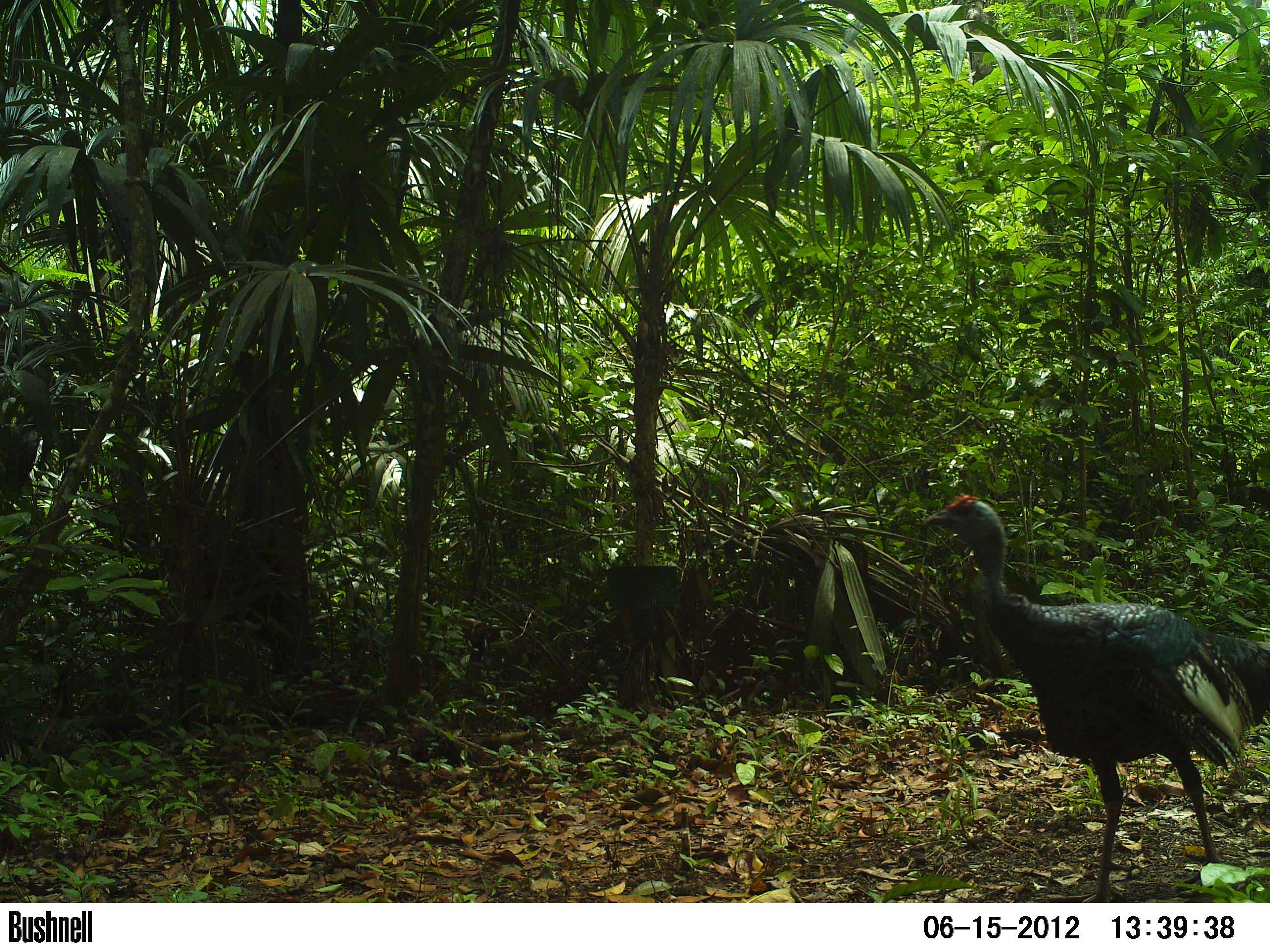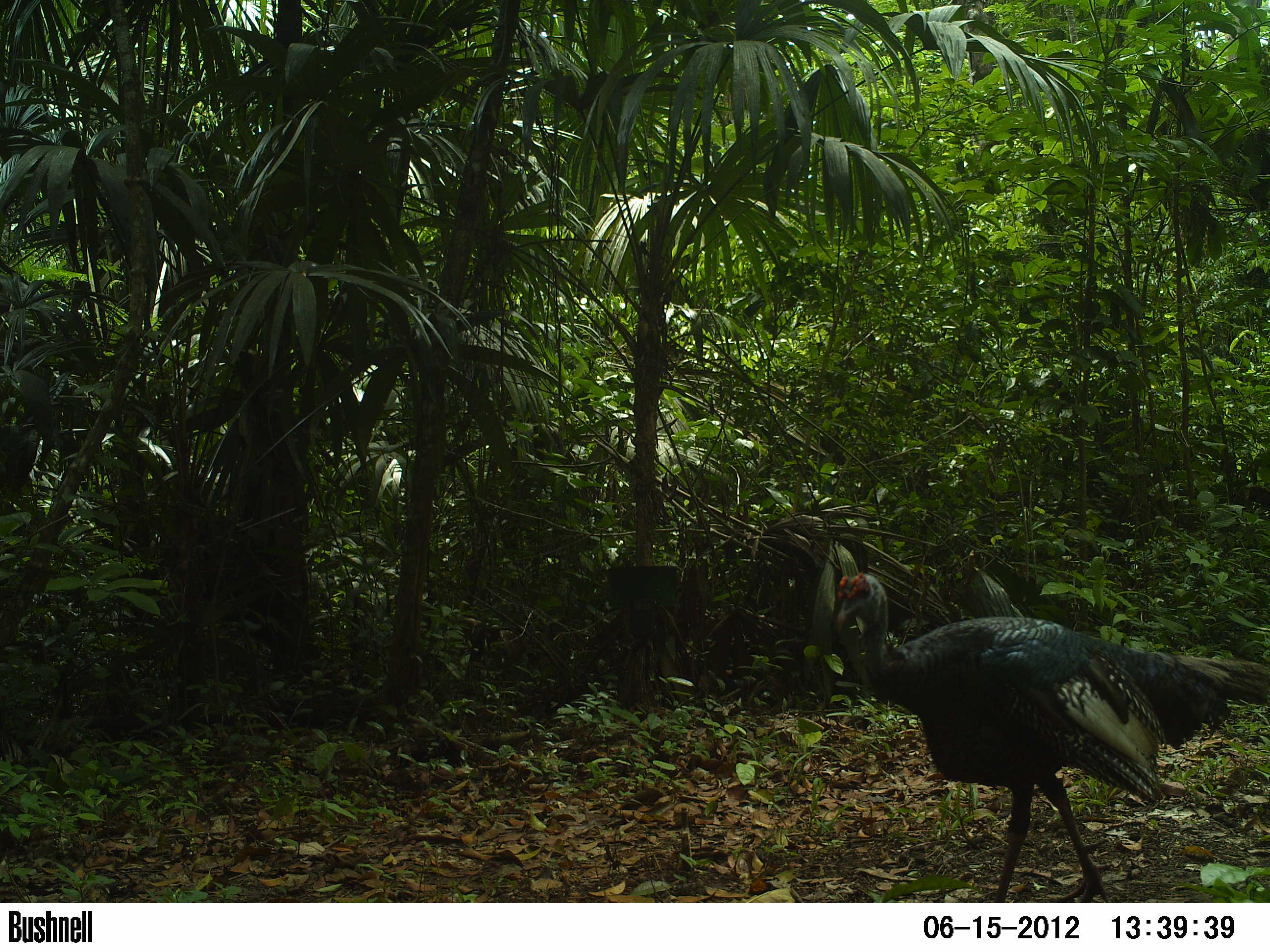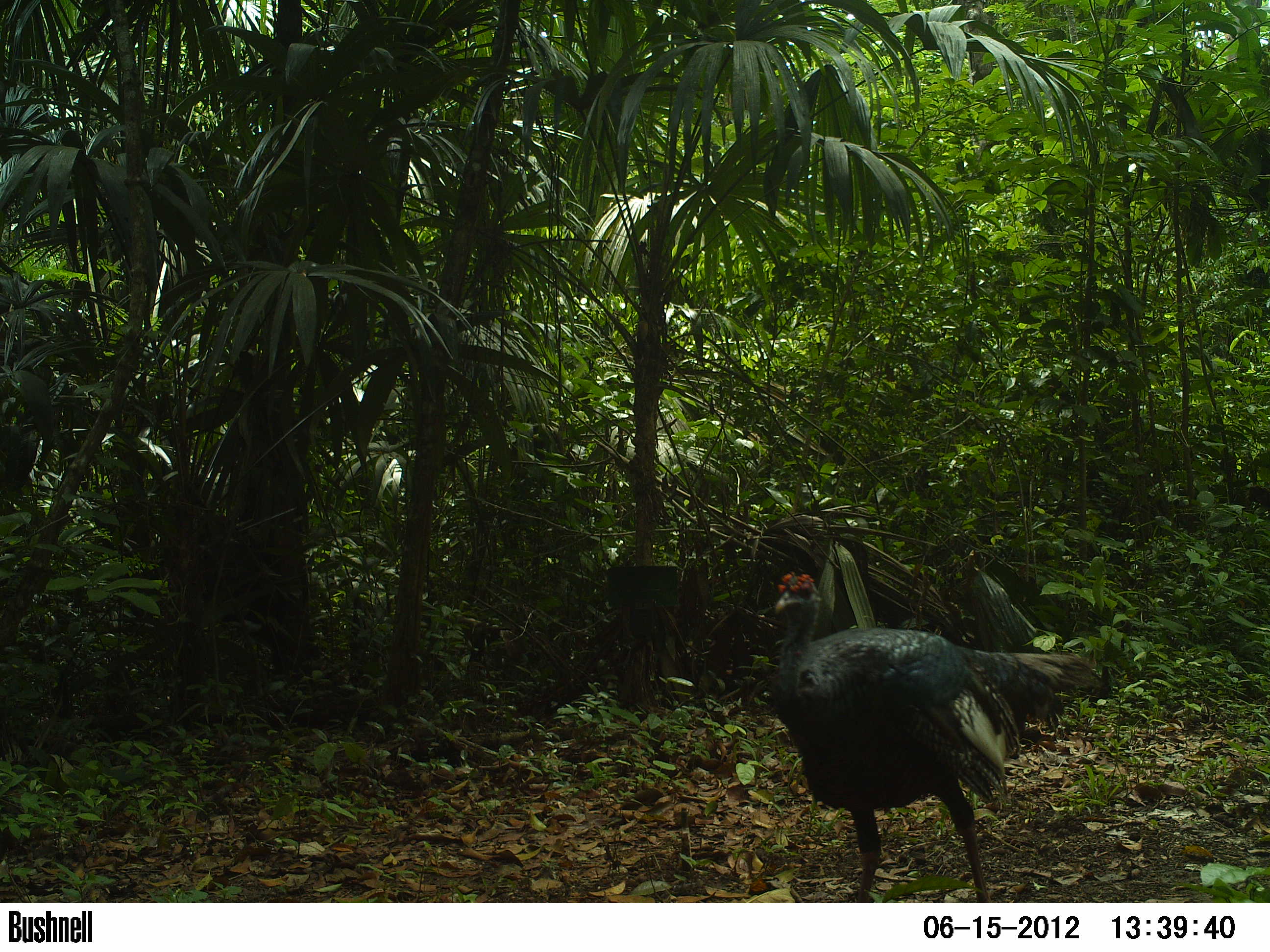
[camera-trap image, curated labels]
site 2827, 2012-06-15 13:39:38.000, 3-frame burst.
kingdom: Animalia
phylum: Chordata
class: Aves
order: Galliformes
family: Phasianidae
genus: Meleagris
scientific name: Meleagris ocellata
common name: ocellated turkey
Meleagris ocellata (ocellated turkey), count 1, age adult.